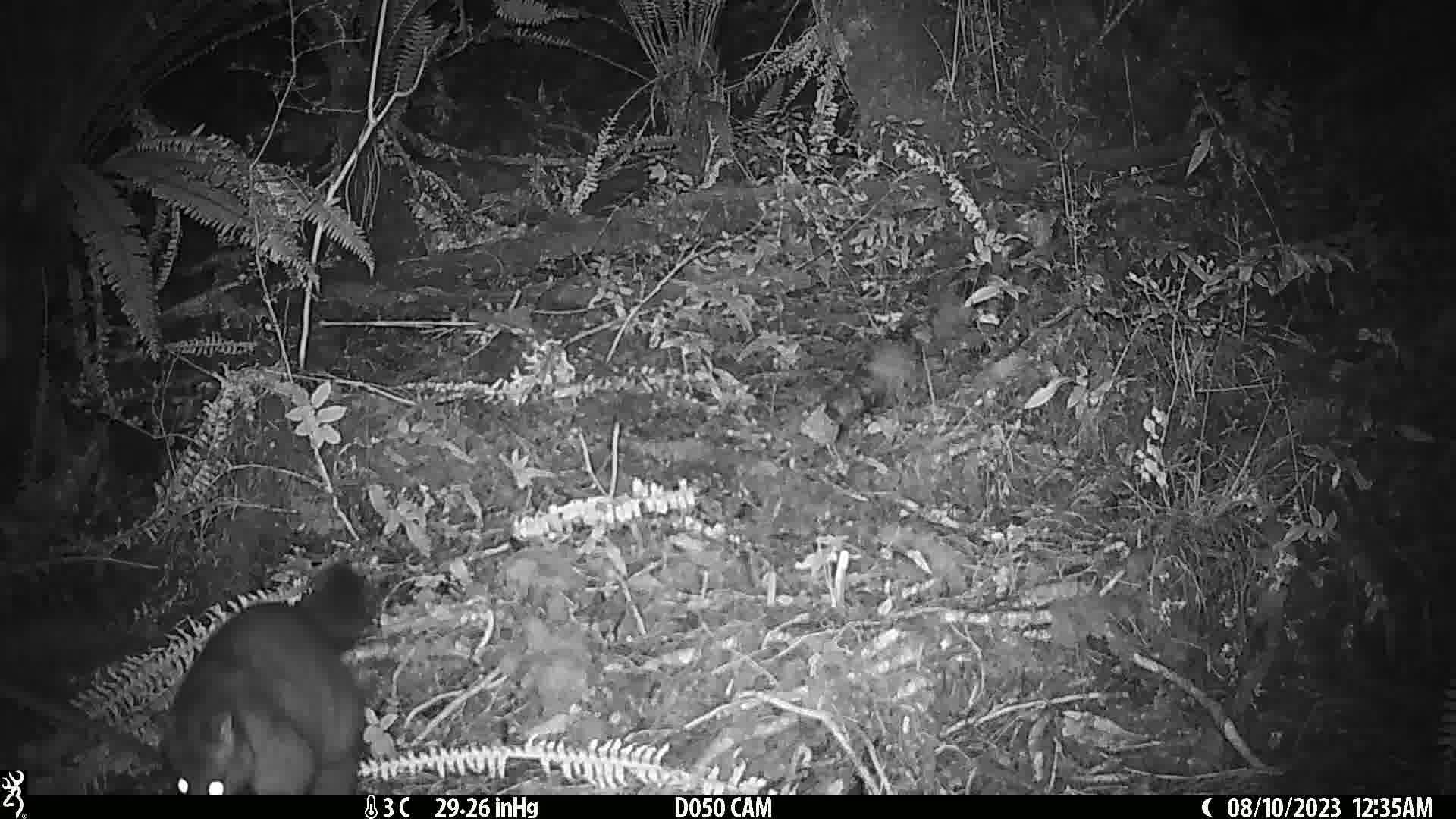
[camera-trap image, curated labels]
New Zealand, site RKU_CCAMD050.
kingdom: Animalia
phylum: Chordata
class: Mammalia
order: Diprotodontia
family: Phalangeridae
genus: Trichosurus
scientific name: Trichosurus vulpecula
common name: common brushtail possum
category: possum